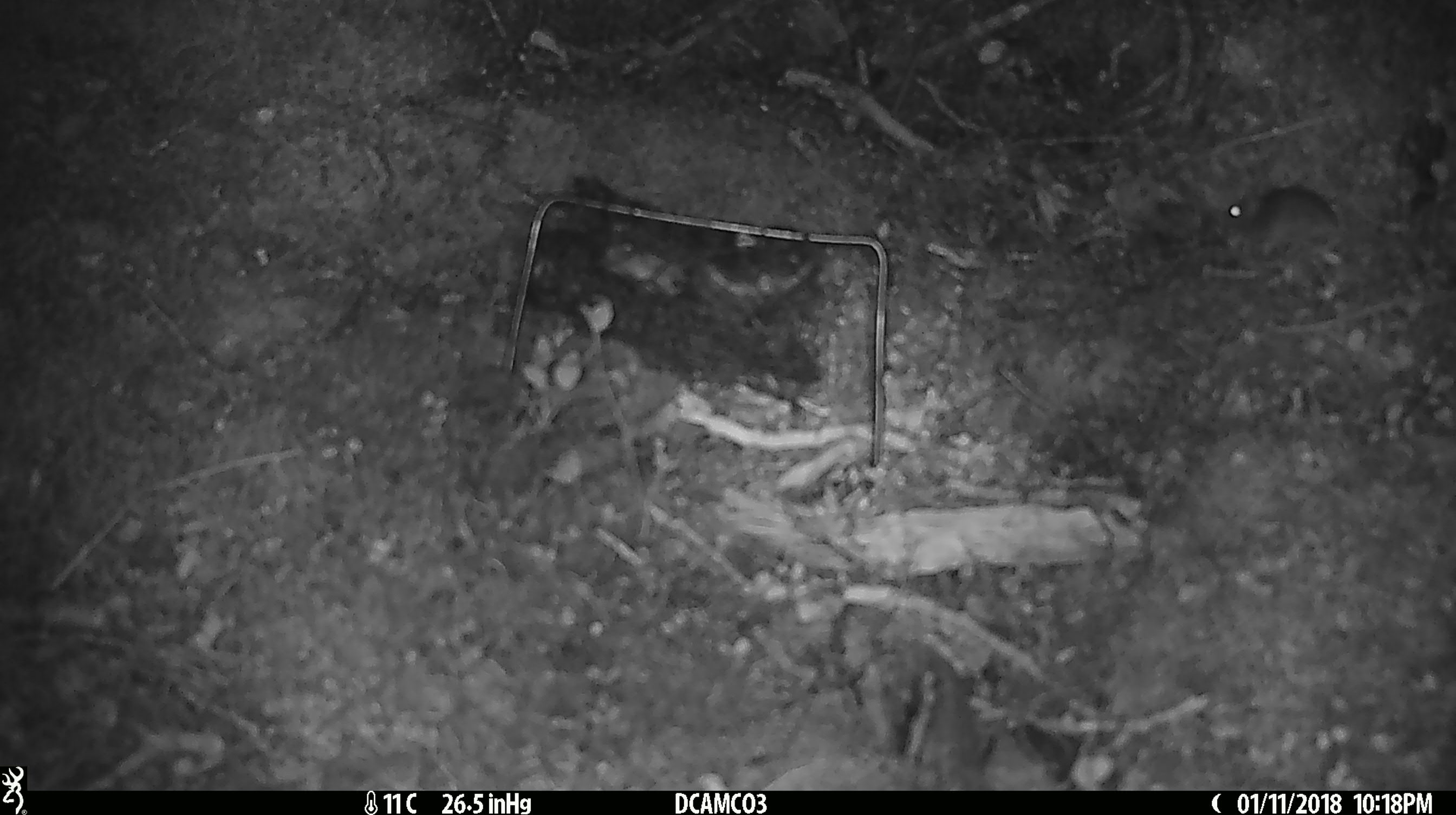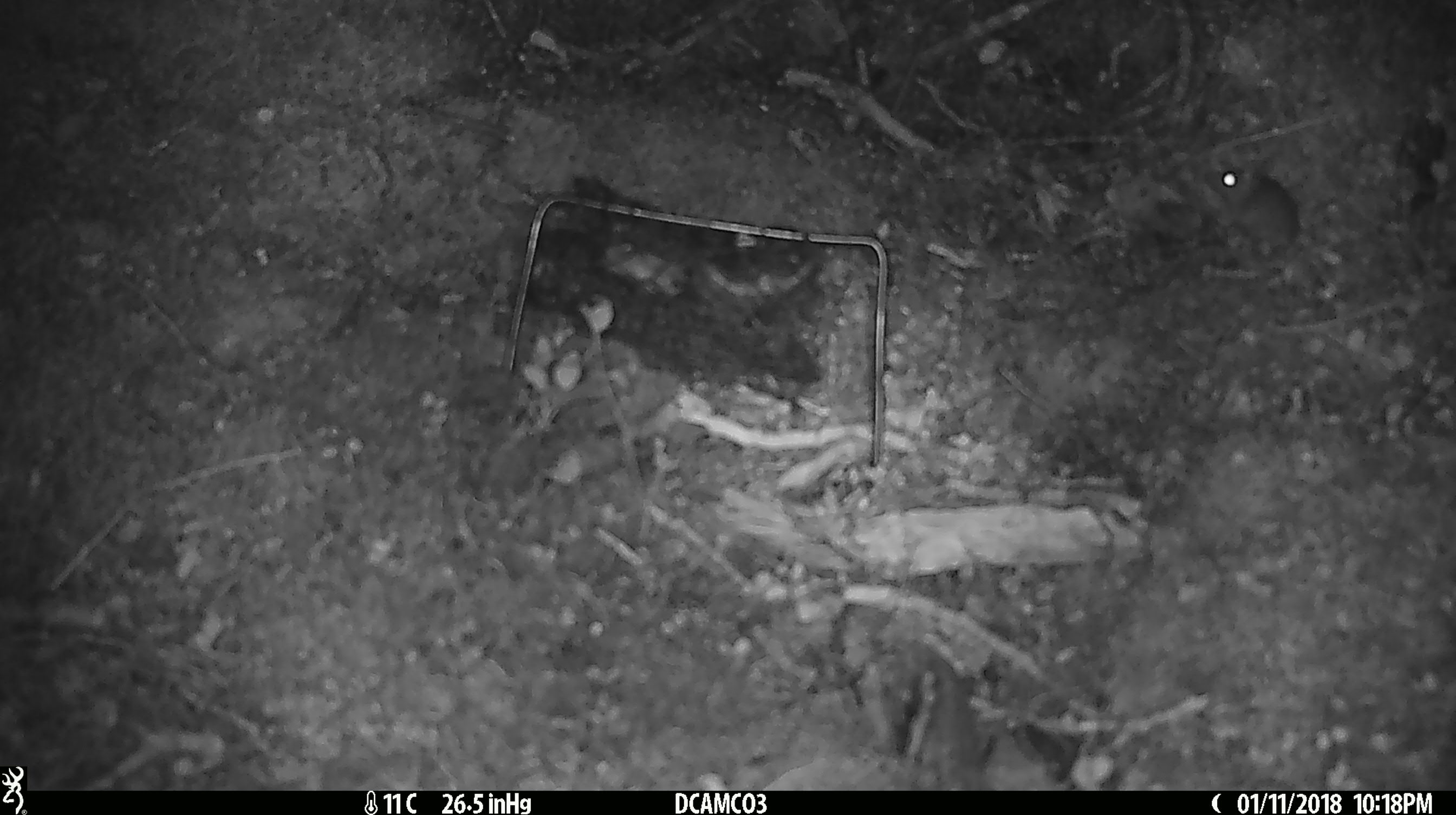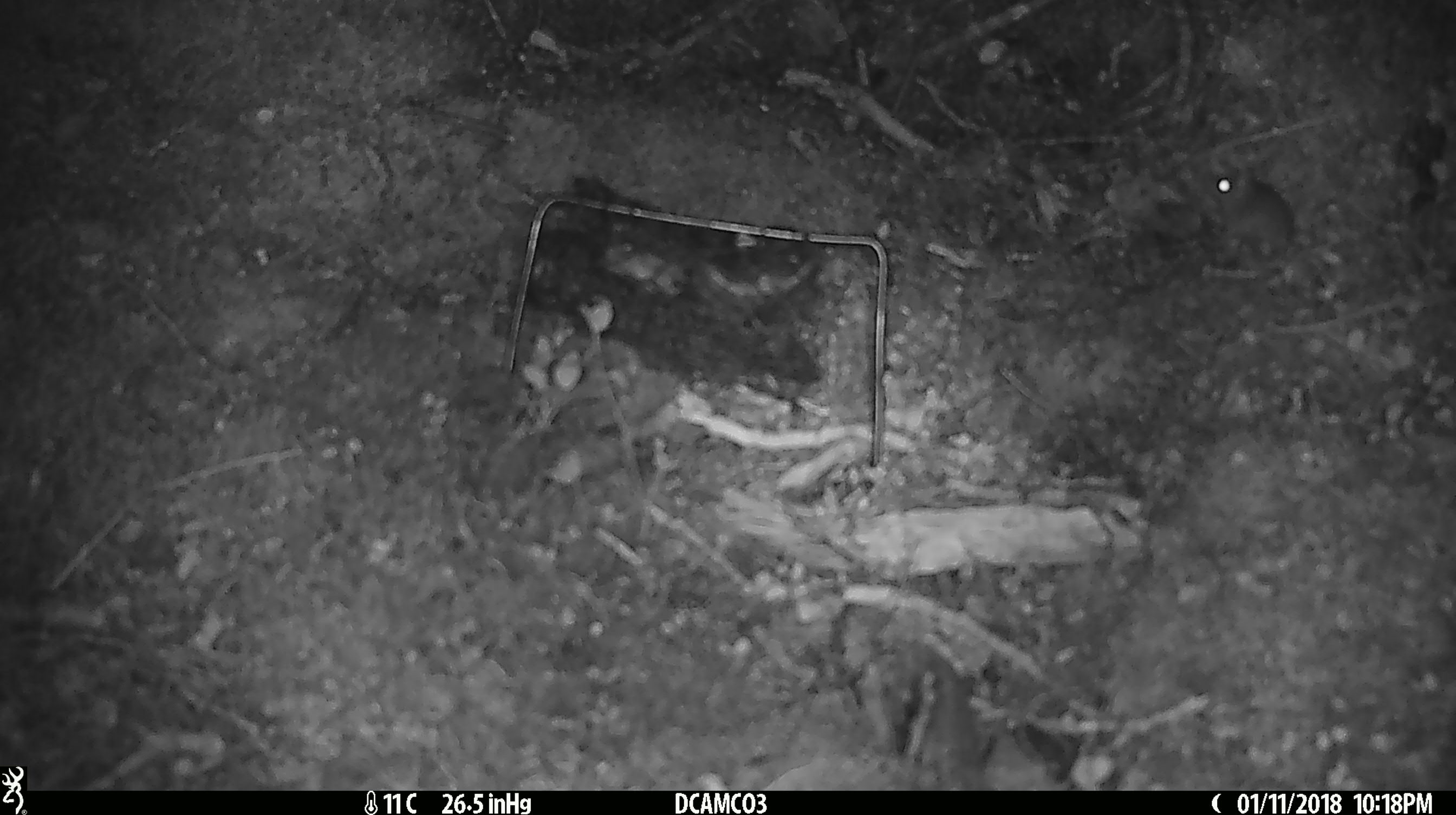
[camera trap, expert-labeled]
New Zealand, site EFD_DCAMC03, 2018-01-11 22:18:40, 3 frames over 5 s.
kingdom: Animalia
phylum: Chordata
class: Mammalia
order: Rodentia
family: Muridae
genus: Mus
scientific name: Mus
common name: mouse